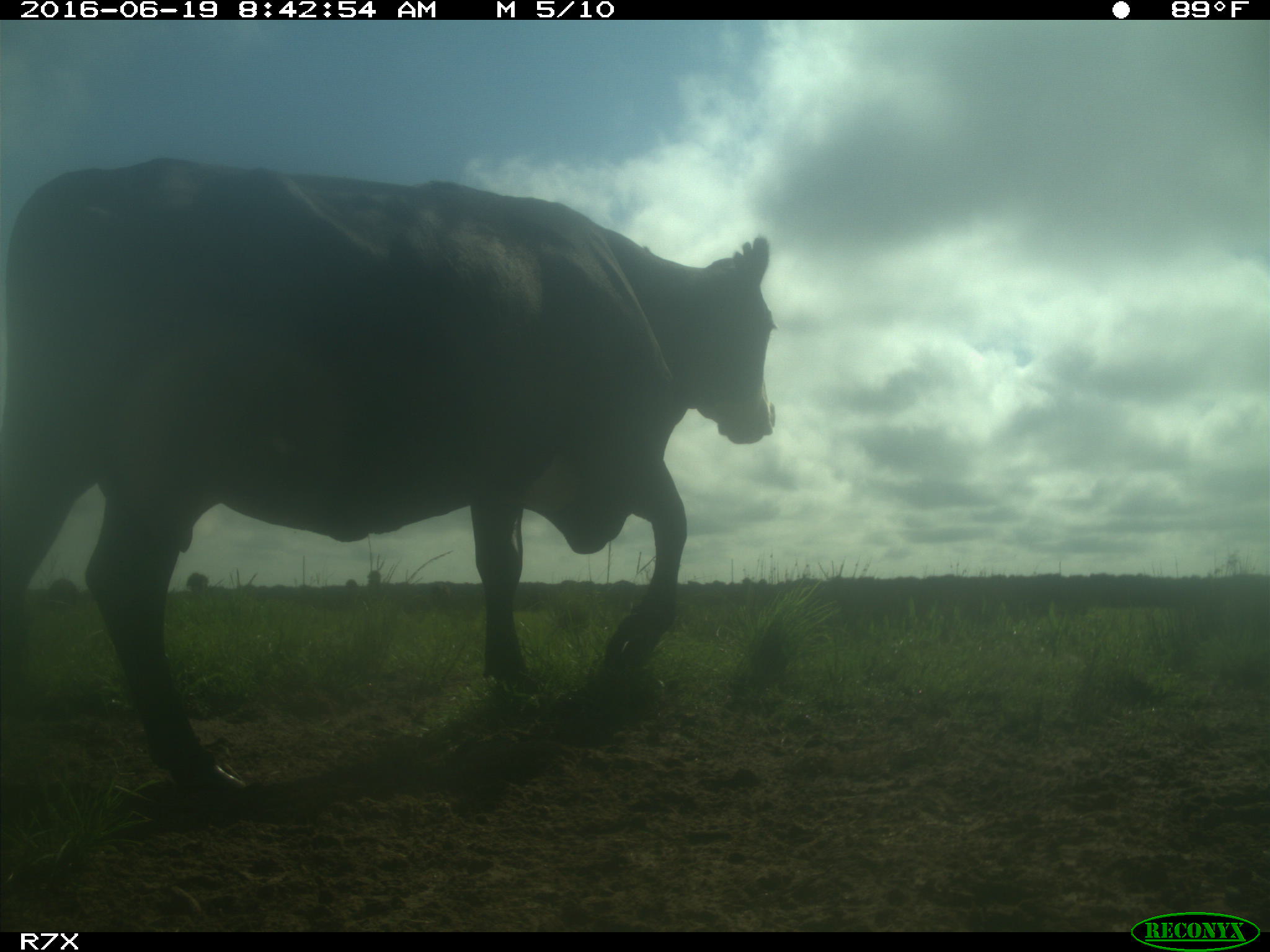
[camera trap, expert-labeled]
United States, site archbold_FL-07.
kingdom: Animalia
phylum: Chordata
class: Mammalia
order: Artiodactyla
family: Bovidae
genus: Bos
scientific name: Bos taurus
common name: domestic cow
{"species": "Bos taurus (domestic cow)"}